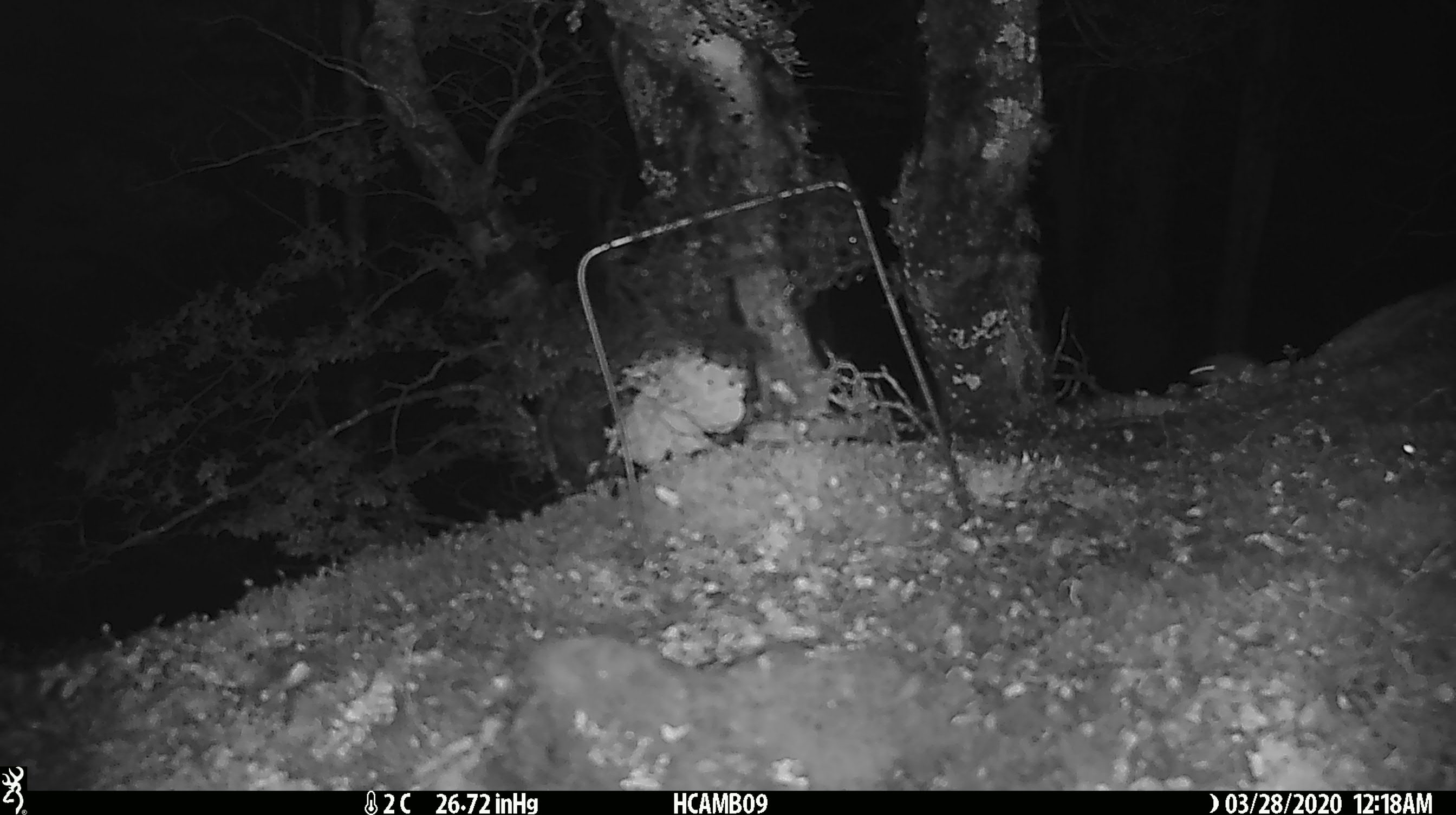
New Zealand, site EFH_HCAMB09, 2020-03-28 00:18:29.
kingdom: Animalia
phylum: Chordata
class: Mammalia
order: Rodentia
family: Muridae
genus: Mus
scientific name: Mus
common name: mouse